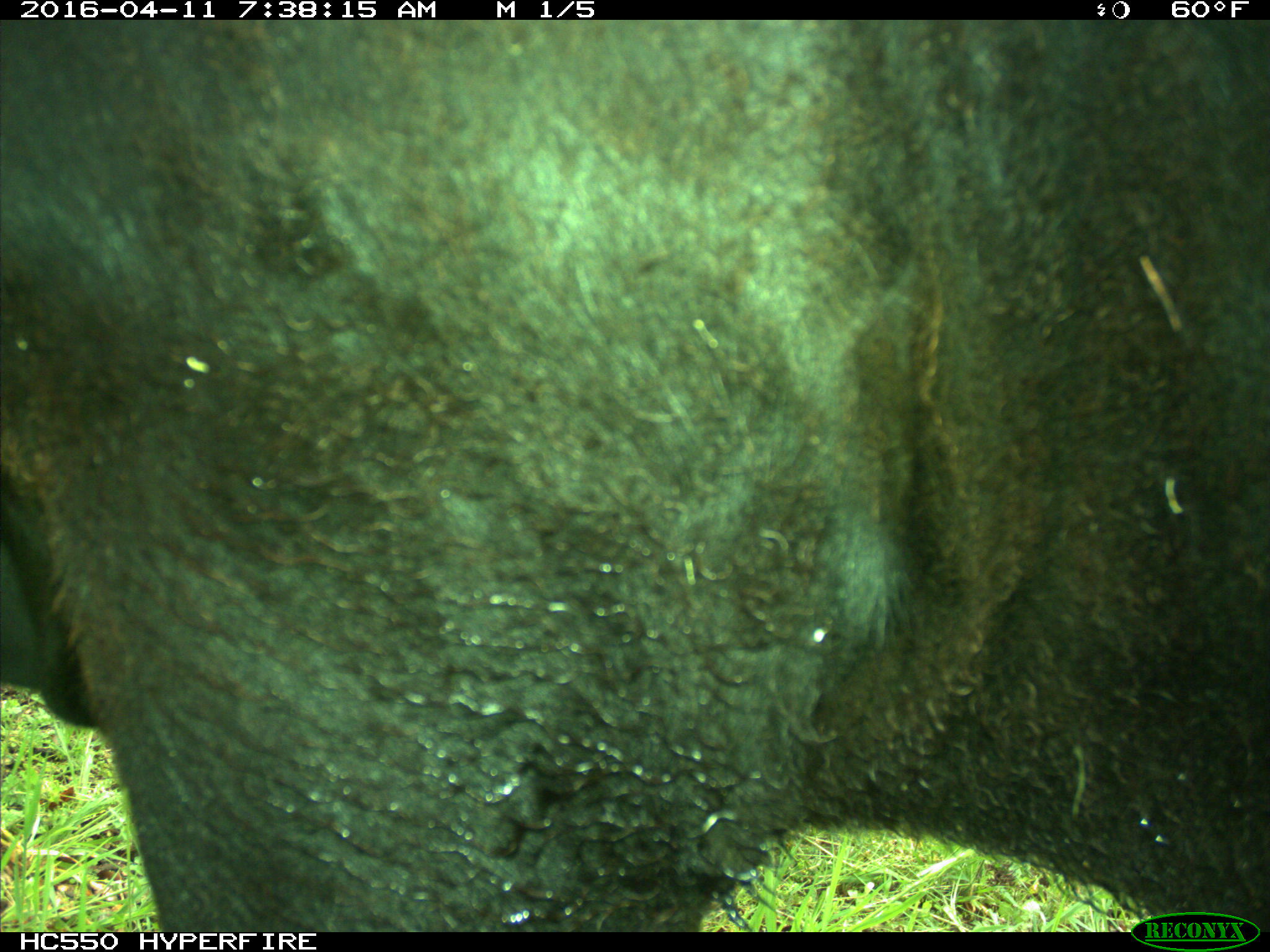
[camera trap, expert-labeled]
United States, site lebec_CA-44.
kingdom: Animalia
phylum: Chordata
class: Mammalia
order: Artiodactyla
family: Bovidae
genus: Bos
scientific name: Bos taurus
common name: domestic cow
Bos taurus (domestic cow).